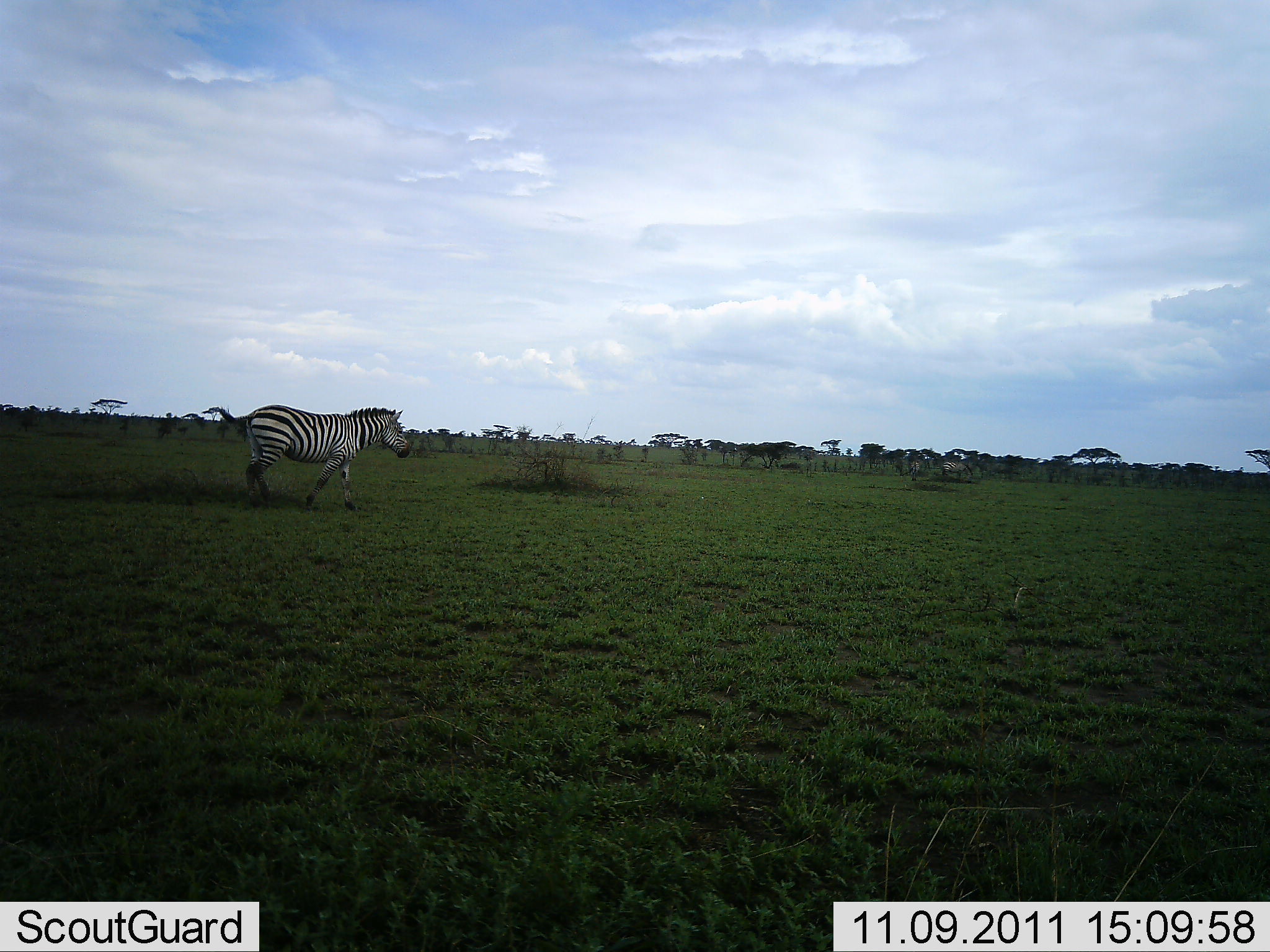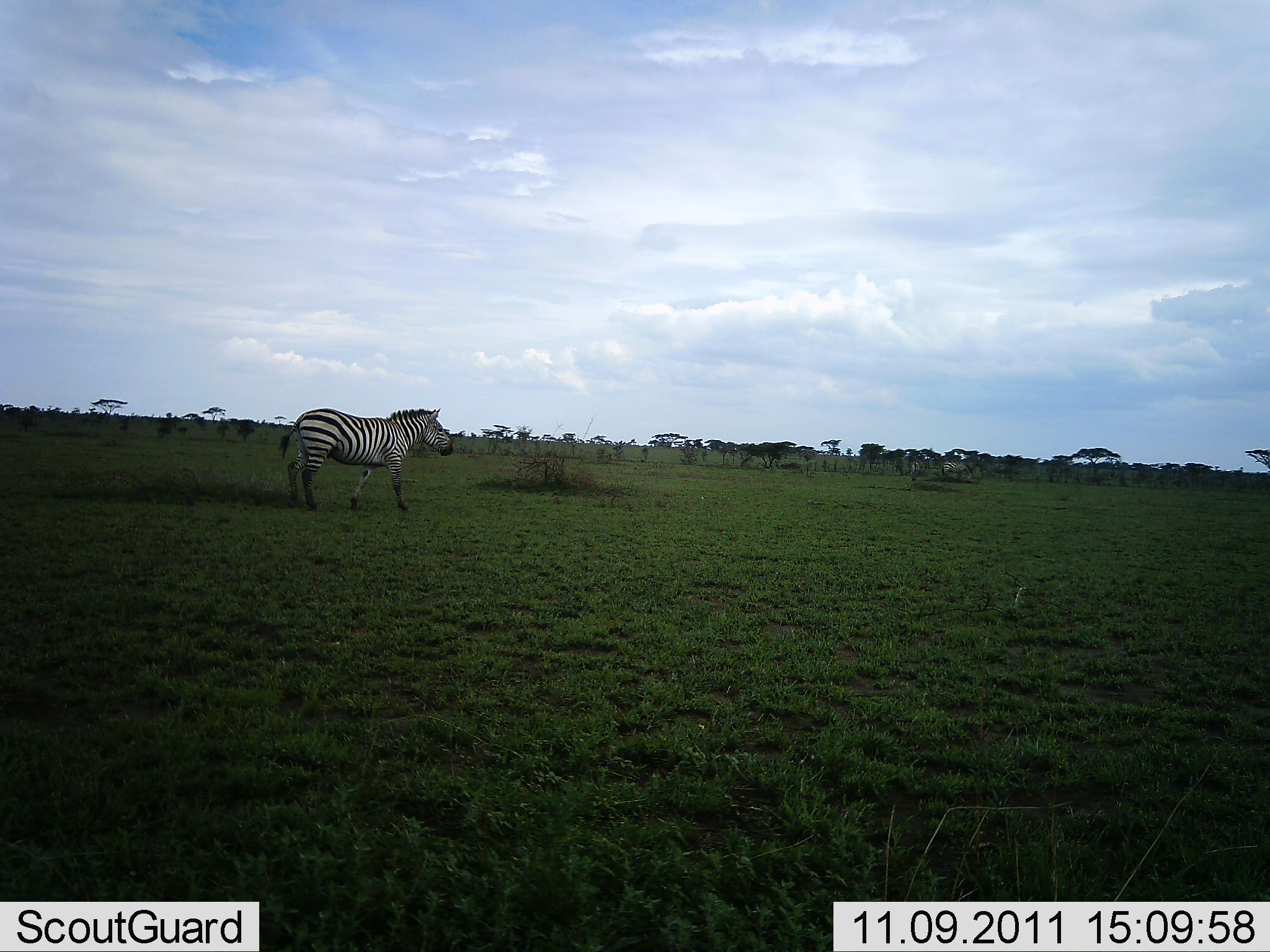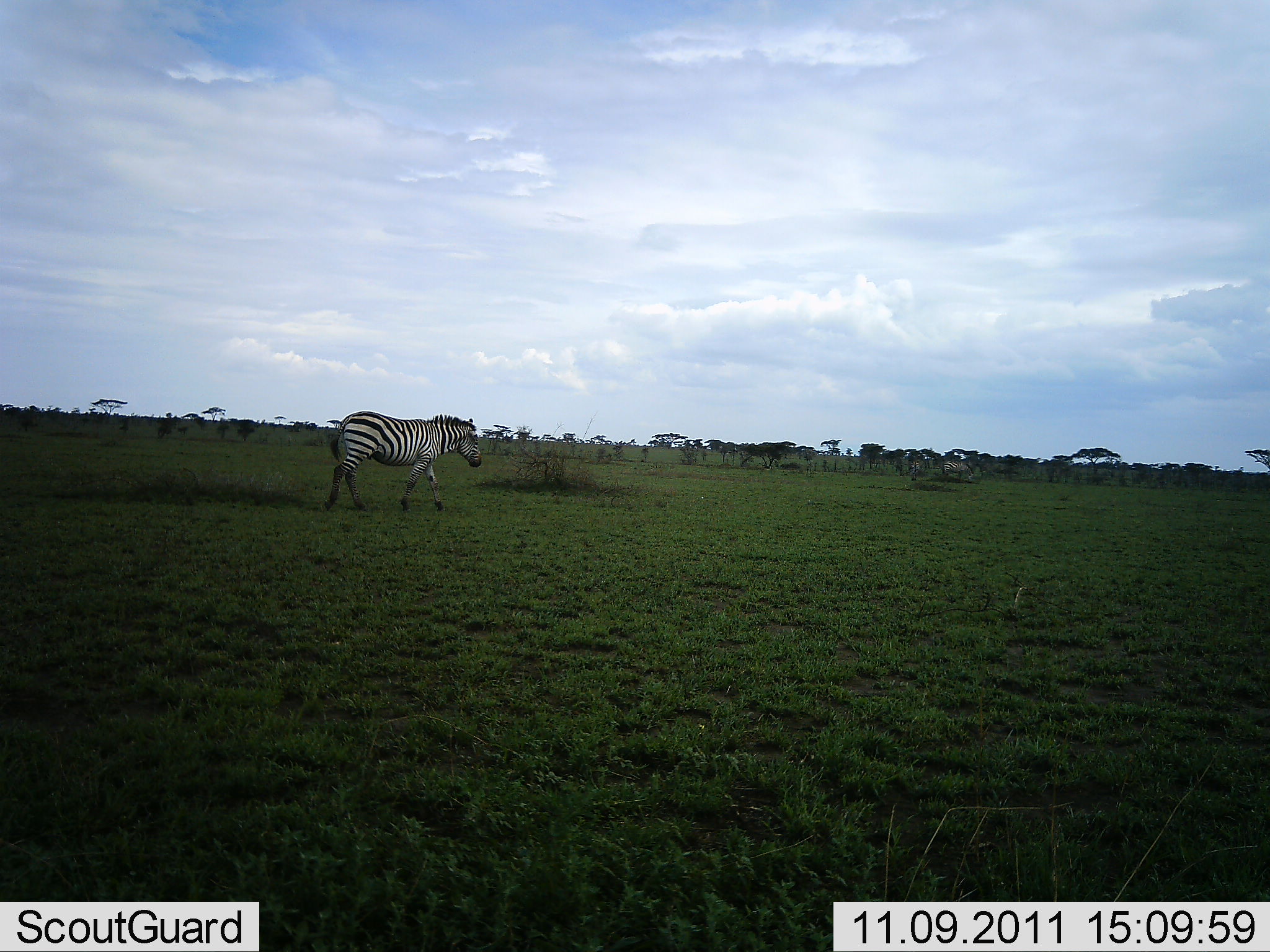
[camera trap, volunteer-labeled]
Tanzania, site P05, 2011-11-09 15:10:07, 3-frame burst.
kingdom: Animalia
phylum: Chordata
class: Mammalia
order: Perissodactyla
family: Equidae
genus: Equus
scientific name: Equus quagga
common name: plains zebra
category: zebra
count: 1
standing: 10%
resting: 0%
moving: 90%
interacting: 0%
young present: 0%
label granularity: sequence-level